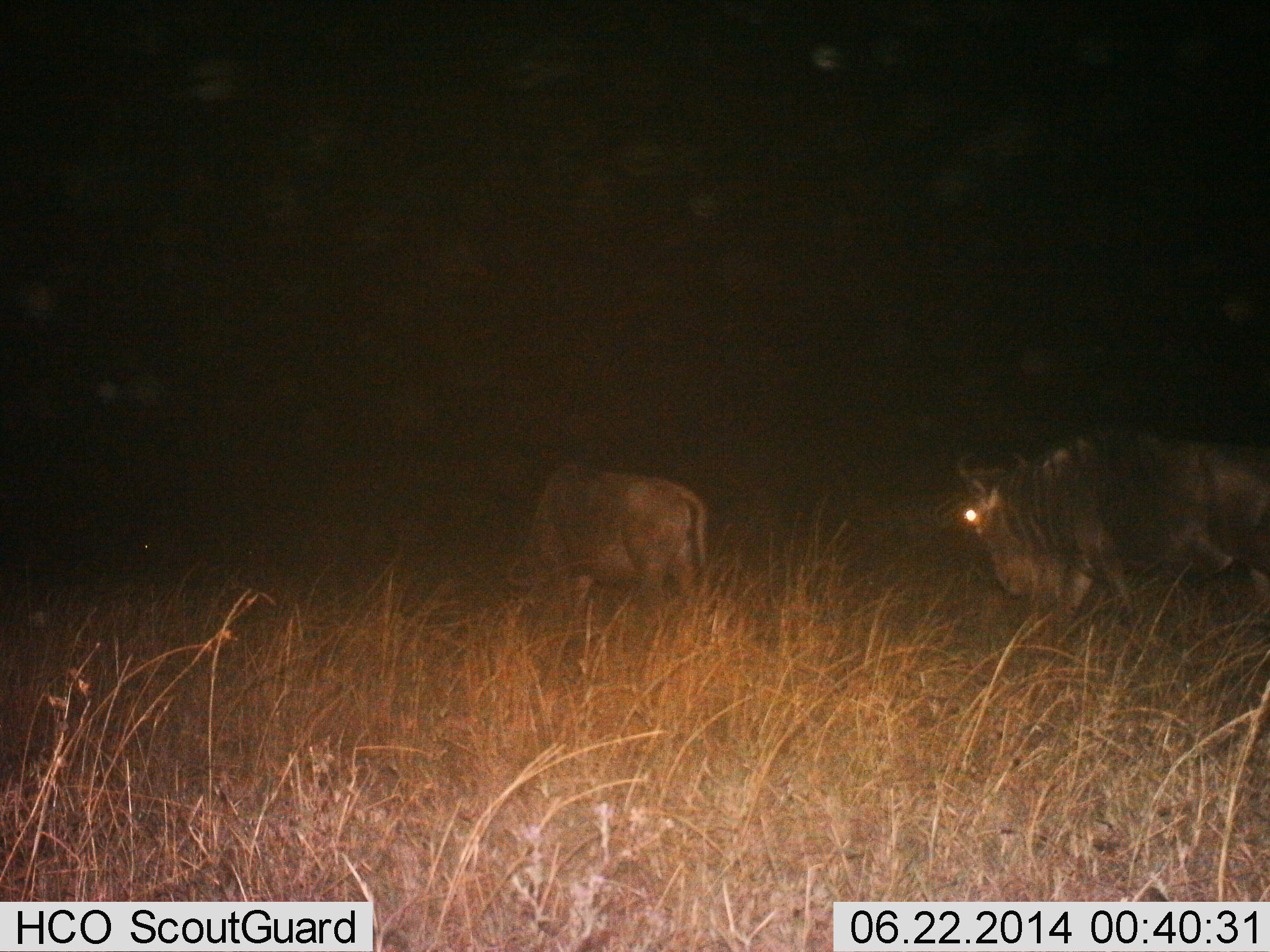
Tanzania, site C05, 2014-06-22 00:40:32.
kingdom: Animalia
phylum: Chordata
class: Mammalia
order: Artiodactyla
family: Bovidae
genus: Connochaetes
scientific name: Connochaetes taurinus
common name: blue wildebeest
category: wildebeest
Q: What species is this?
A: Wildebeest (blue wildebeest) (Connochaetes taurinus).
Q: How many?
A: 2.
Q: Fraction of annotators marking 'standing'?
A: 50%.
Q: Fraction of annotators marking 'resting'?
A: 10%.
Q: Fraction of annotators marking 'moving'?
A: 60%.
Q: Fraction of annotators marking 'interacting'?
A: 0%.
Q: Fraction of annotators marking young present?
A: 0%.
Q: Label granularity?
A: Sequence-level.